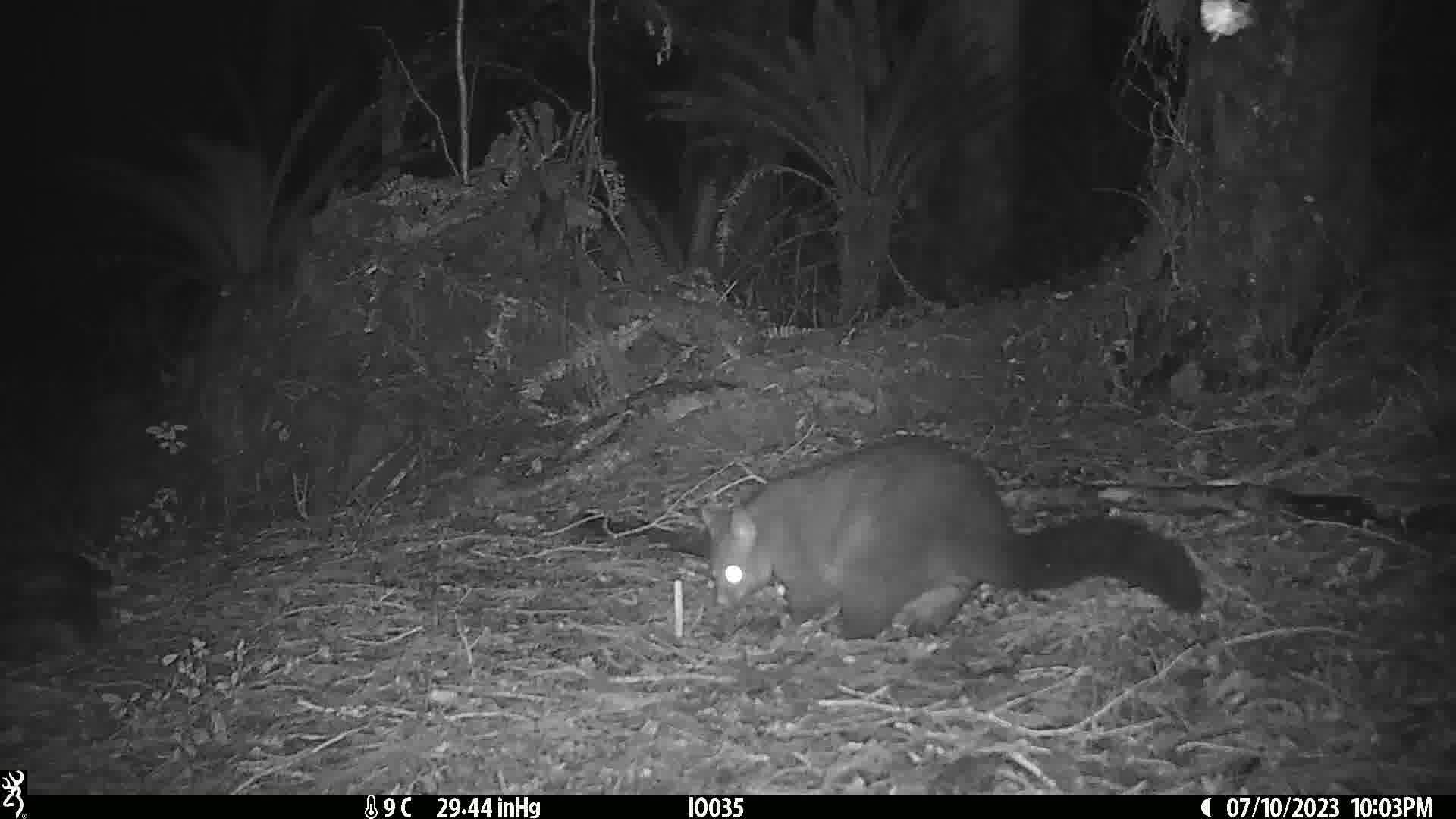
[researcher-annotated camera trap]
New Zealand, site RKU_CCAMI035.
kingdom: Animalia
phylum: Chordata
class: Mammalia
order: Diprotodontia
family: Phalangeridae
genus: Trichosurus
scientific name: Trichosurus vulpecula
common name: common brushtail possum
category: possum